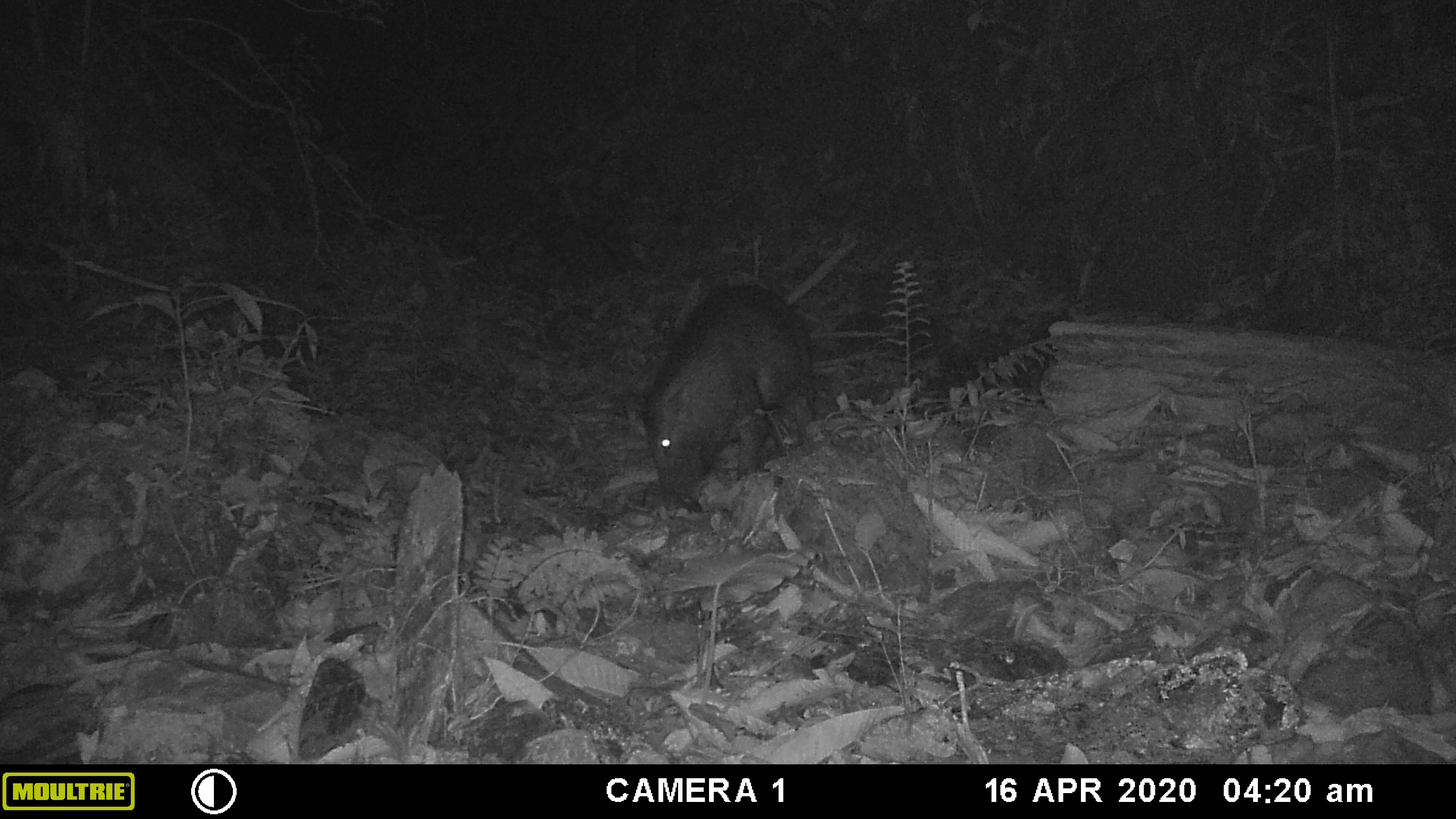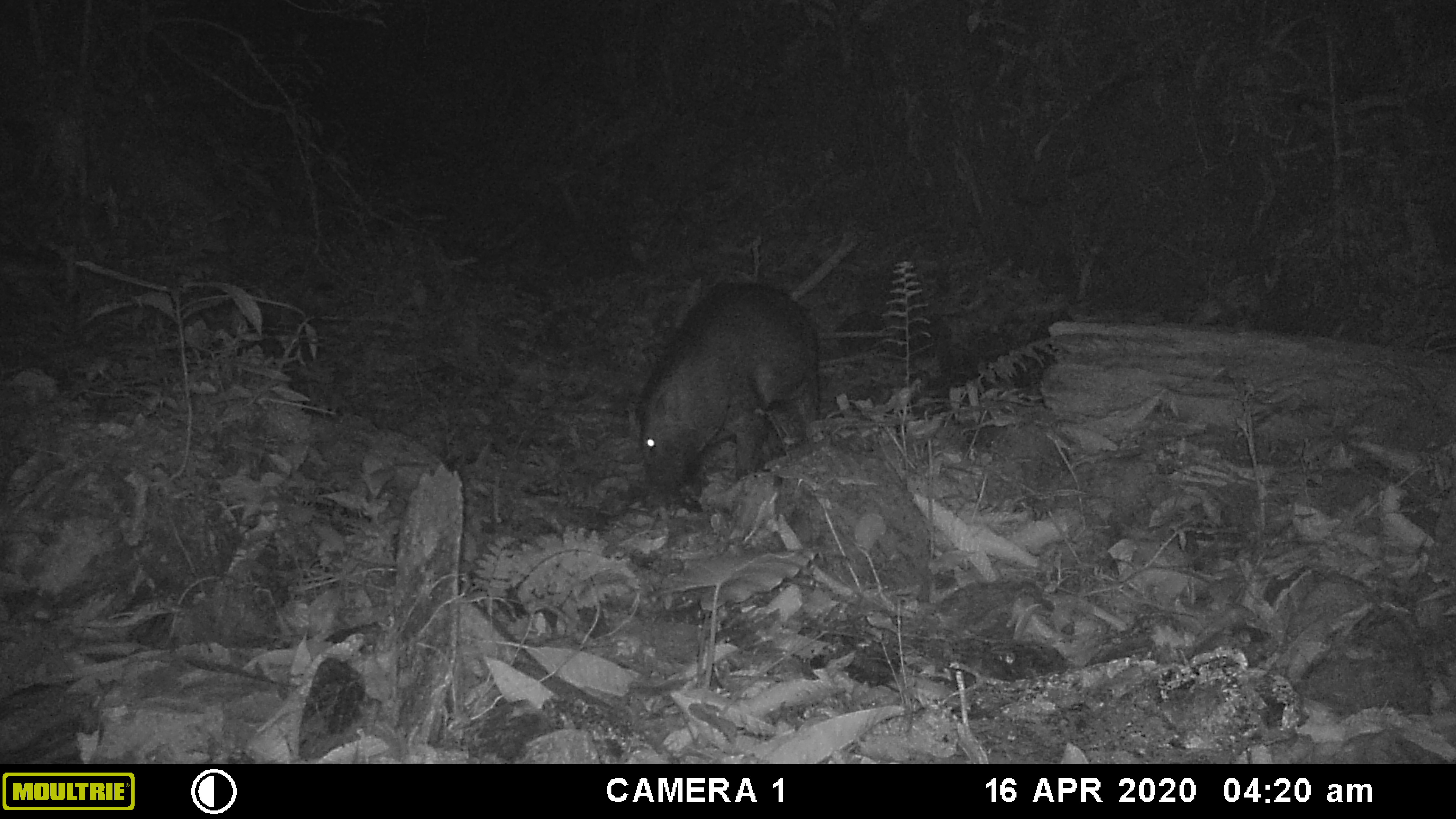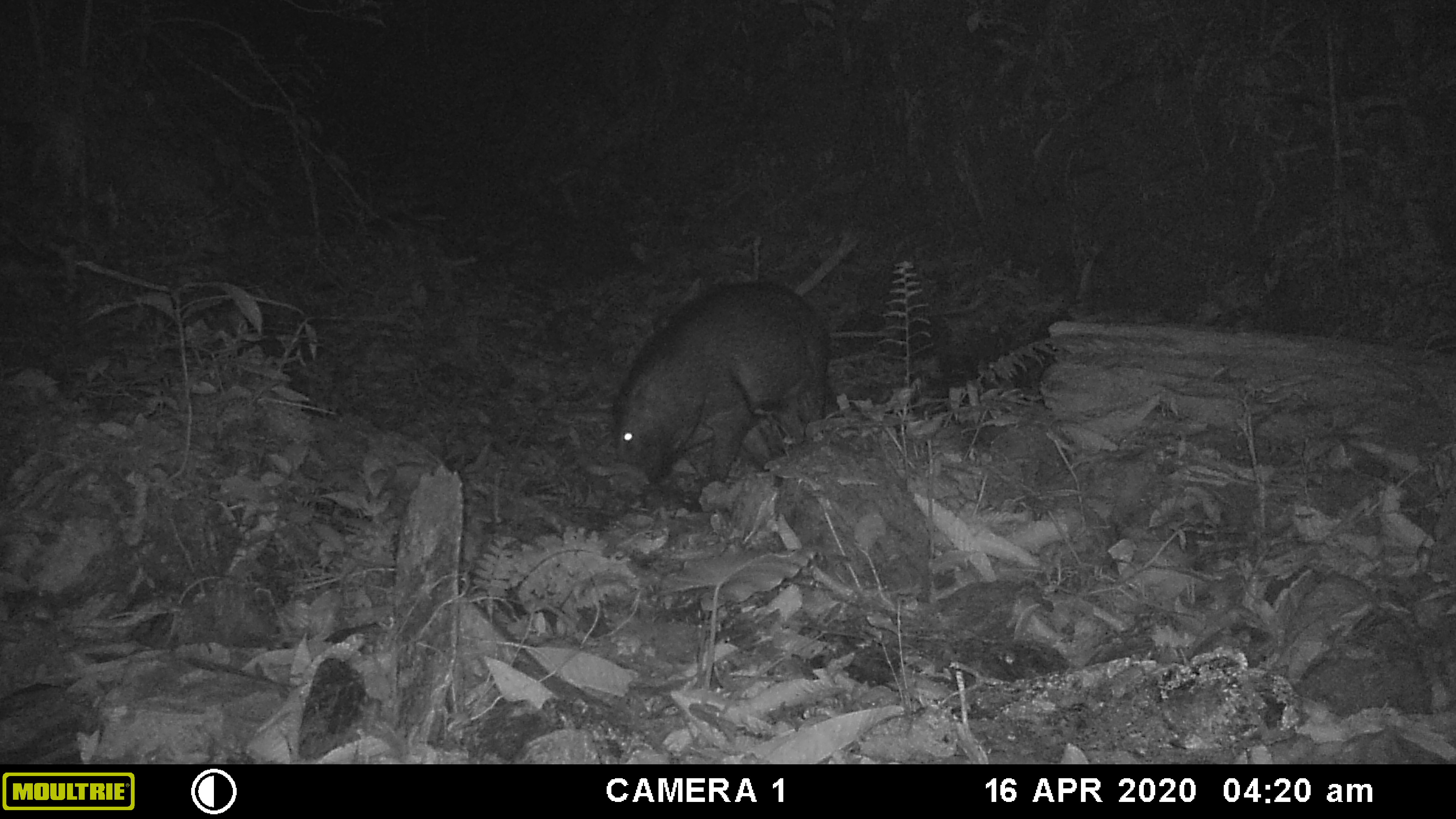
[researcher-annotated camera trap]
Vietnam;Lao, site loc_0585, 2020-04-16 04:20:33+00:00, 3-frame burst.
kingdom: Animalia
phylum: Chordata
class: Mammalia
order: Artiodactyla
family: Suidae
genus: Sus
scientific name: Sus scrofa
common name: eurasian wild pig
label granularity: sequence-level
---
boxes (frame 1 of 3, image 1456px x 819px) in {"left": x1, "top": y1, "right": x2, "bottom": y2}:
eurasian wild pig: {"left": 638, "top": 276, "right": 828, "bottom": 501}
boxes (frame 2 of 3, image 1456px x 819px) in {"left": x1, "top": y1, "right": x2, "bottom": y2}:
eurasian wild pig: {"left": 629, "top": 279, "right": 825, "bottom": 504}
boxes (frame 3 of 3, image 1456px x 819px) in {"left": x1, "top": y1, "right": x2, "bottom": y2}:
eurasian wild pig: {"left": 609, "top": 271, "right": 840, "bottom": 486}